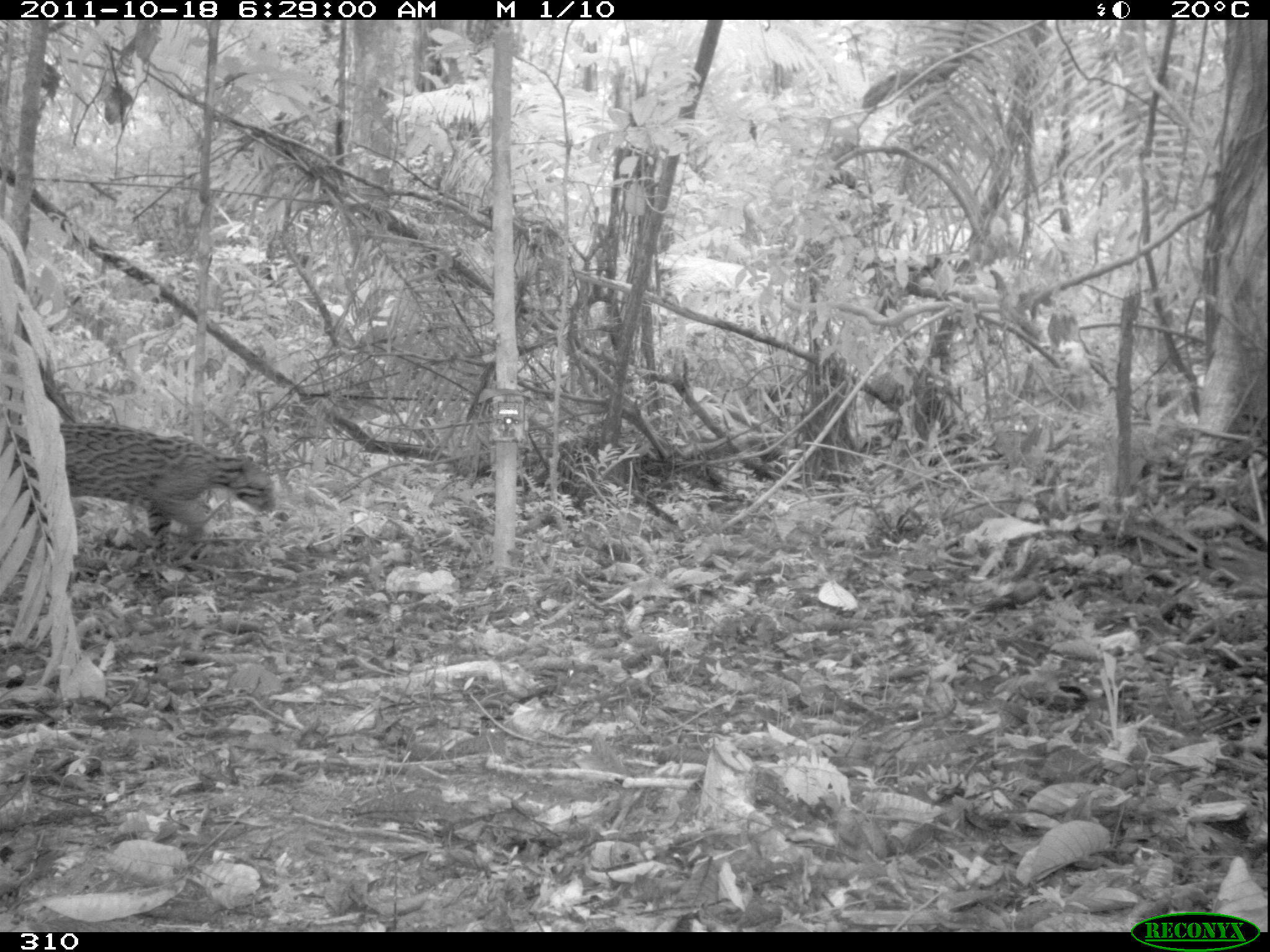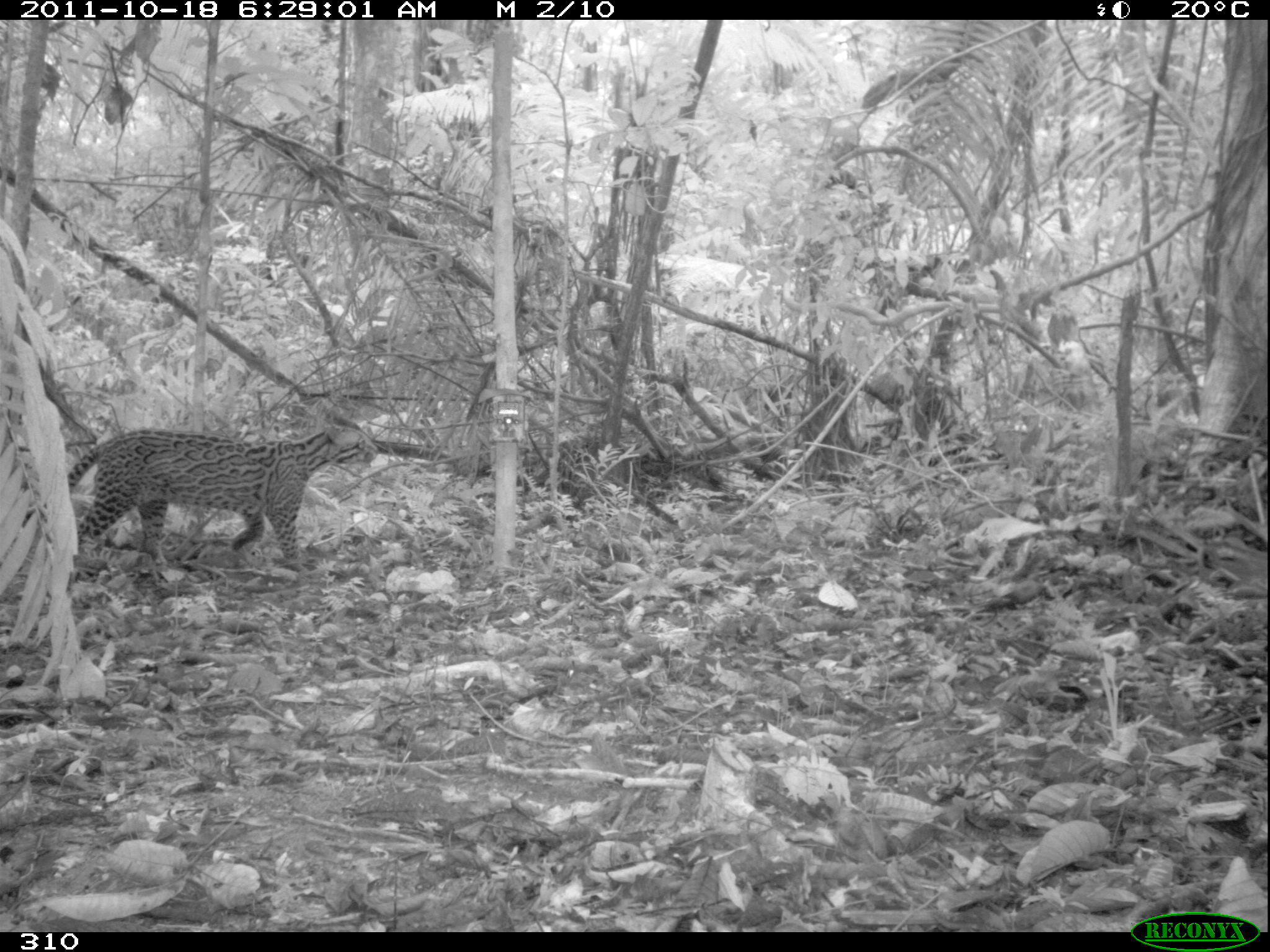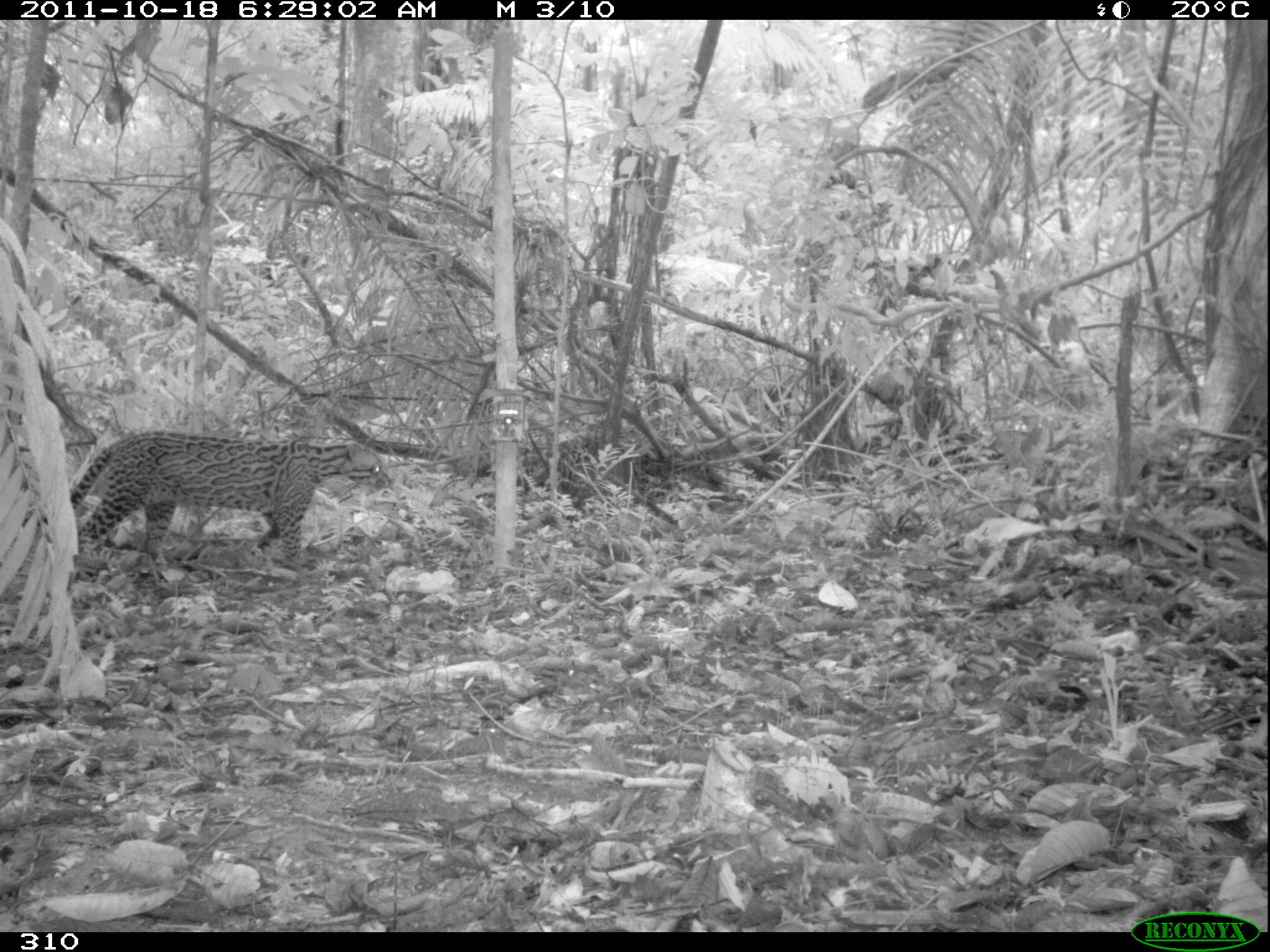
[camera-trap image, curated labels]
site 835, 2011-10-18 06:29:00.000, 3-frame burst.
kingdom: Animalia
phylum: Chordata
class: Mammalia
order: Carnivora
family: Felidae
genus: Leopardus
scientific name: Leopardus pardalis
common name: ocelot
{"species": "Leopardus pardalis (ocelot)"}